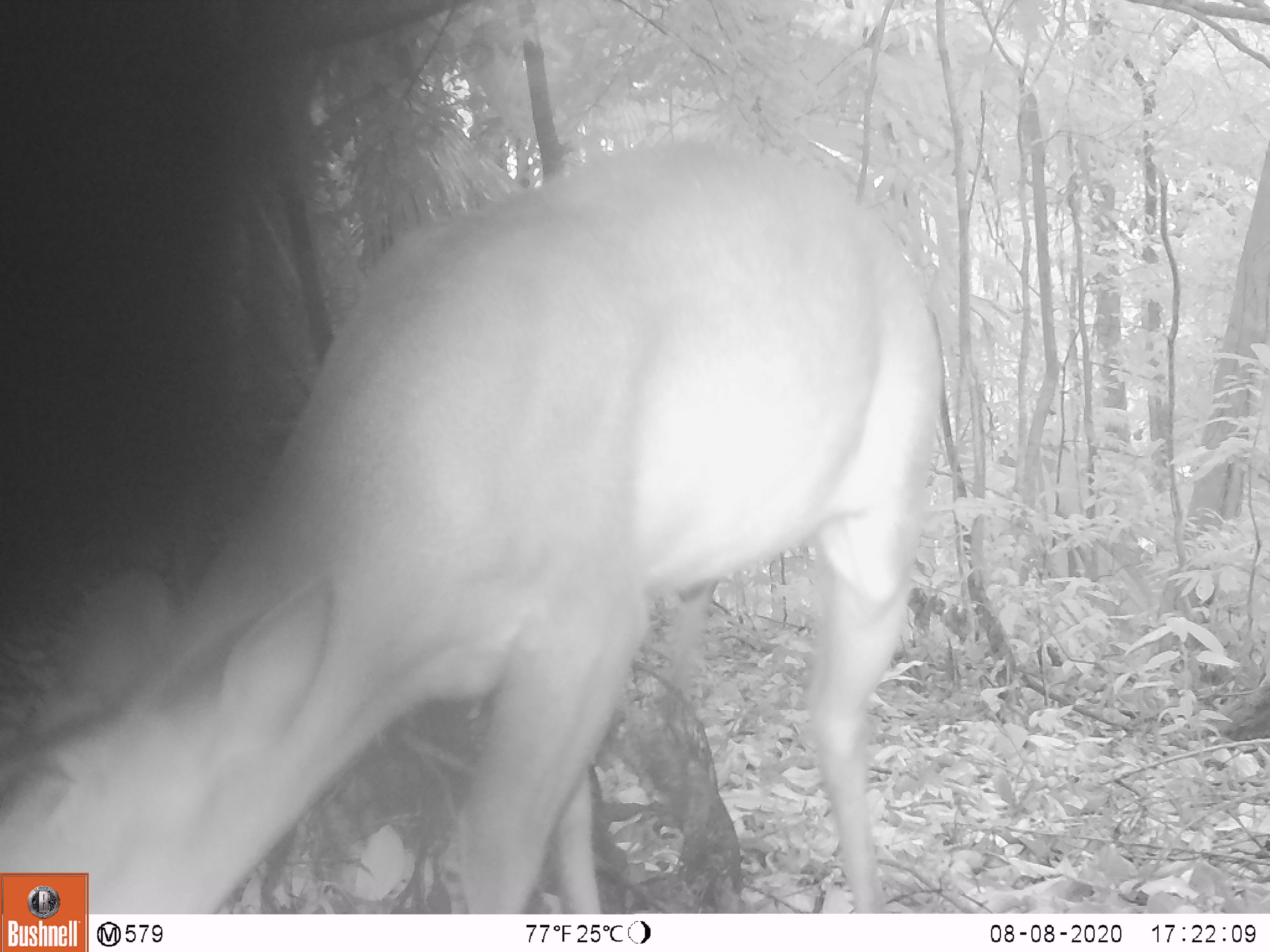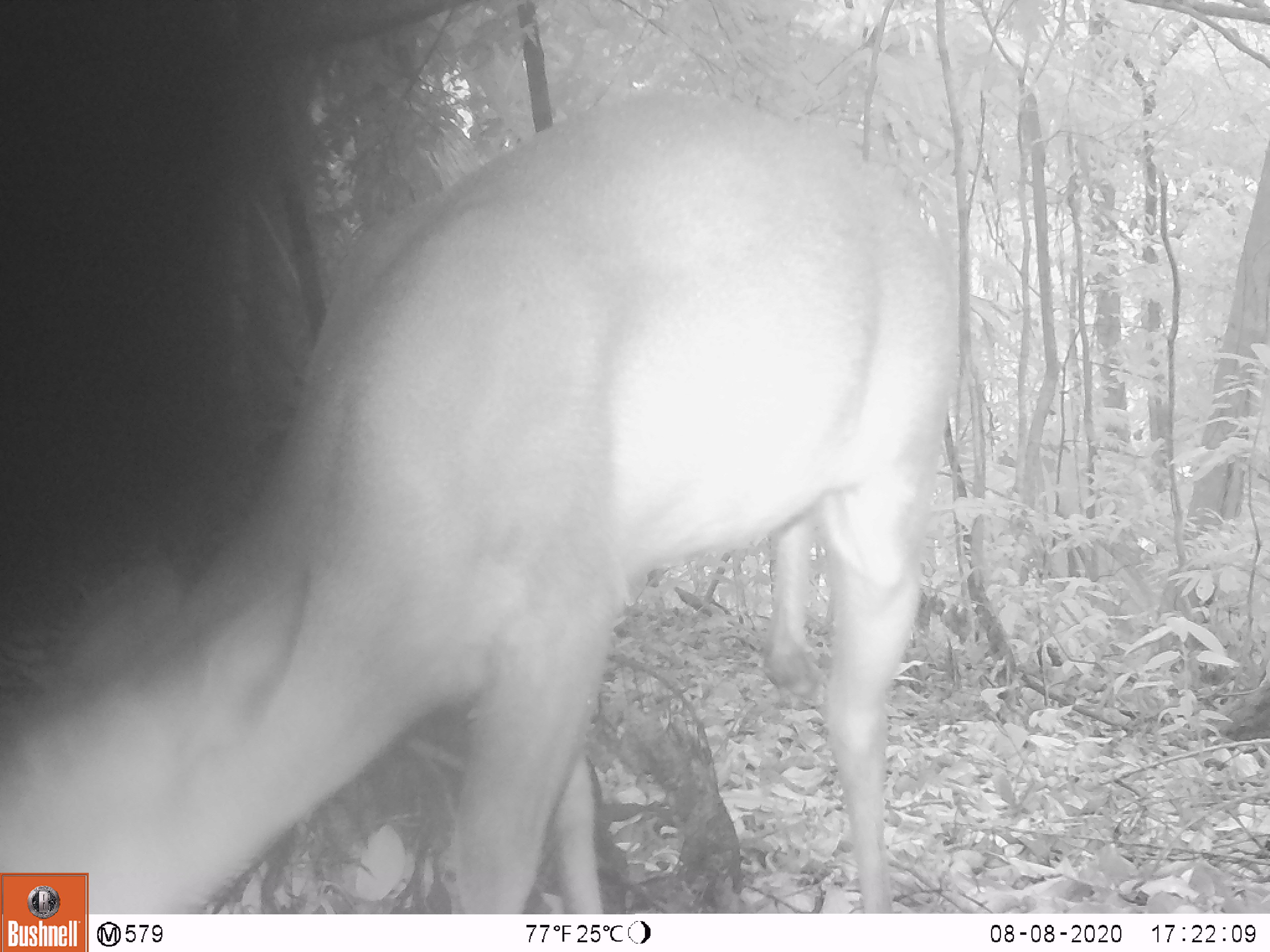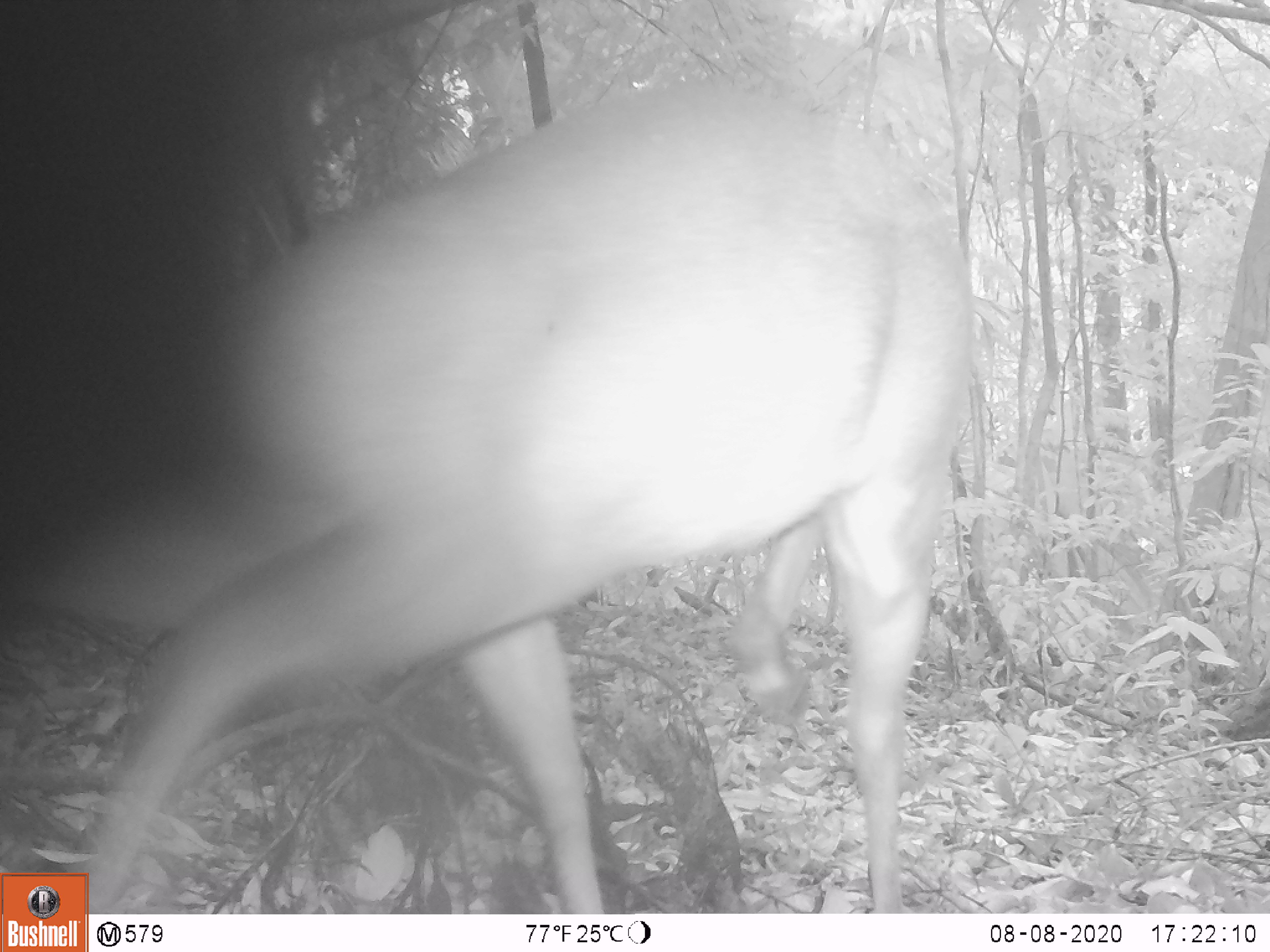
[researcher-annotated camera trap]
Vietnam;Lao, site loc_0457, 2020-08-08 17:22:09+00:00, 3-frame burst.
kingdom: Animalia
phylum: Chordata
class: Mammalia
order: Artiodactyla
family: Cervidae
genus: Muntiacus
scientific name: Muntiacus vuquangensis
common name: large-antlered muntjac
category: large antlered muntjac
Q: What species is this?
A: Large antlered muntjac (large-antlered muntjac) (Muntiacus vuquangensis).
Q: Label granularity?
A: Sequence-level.